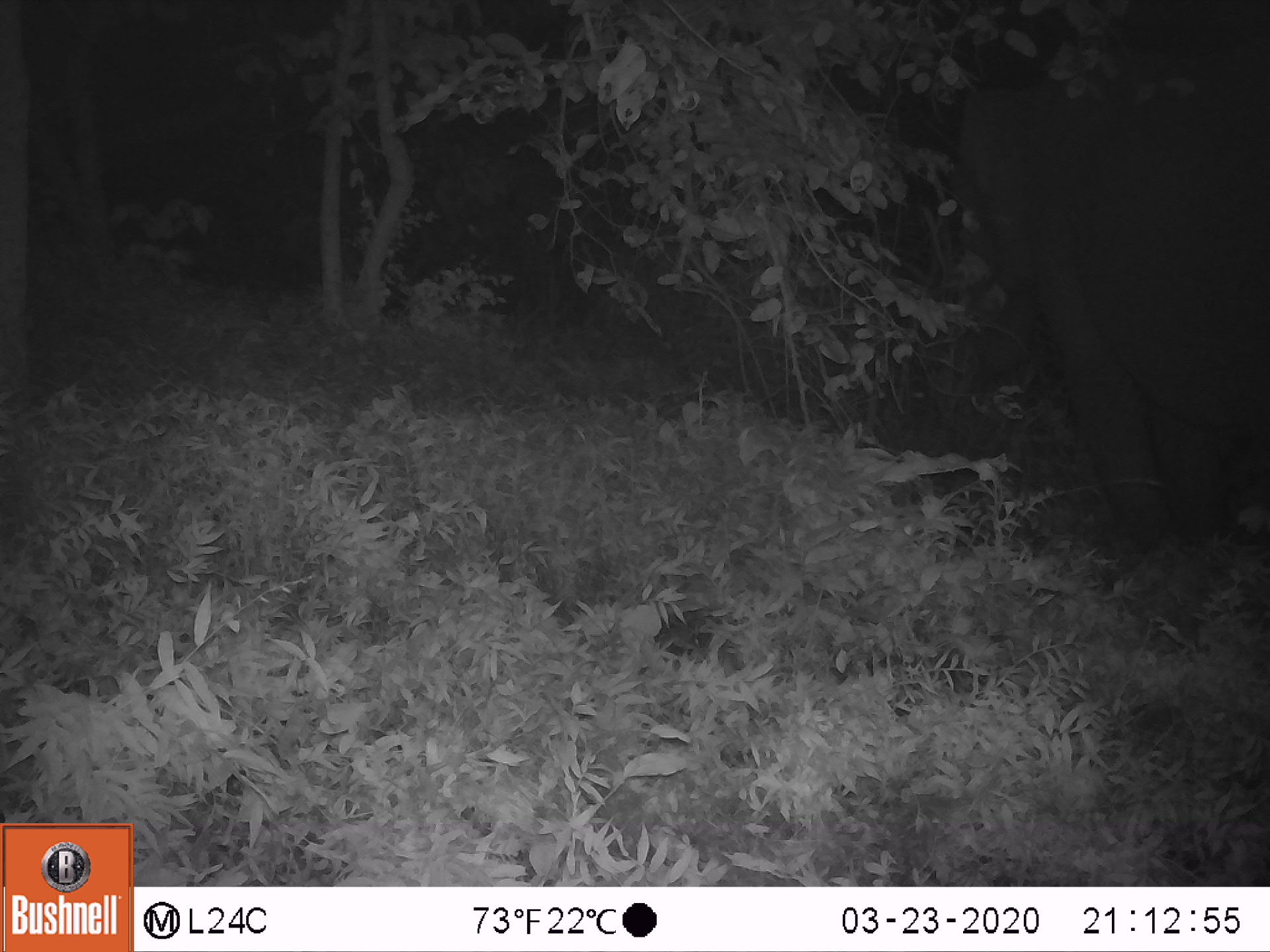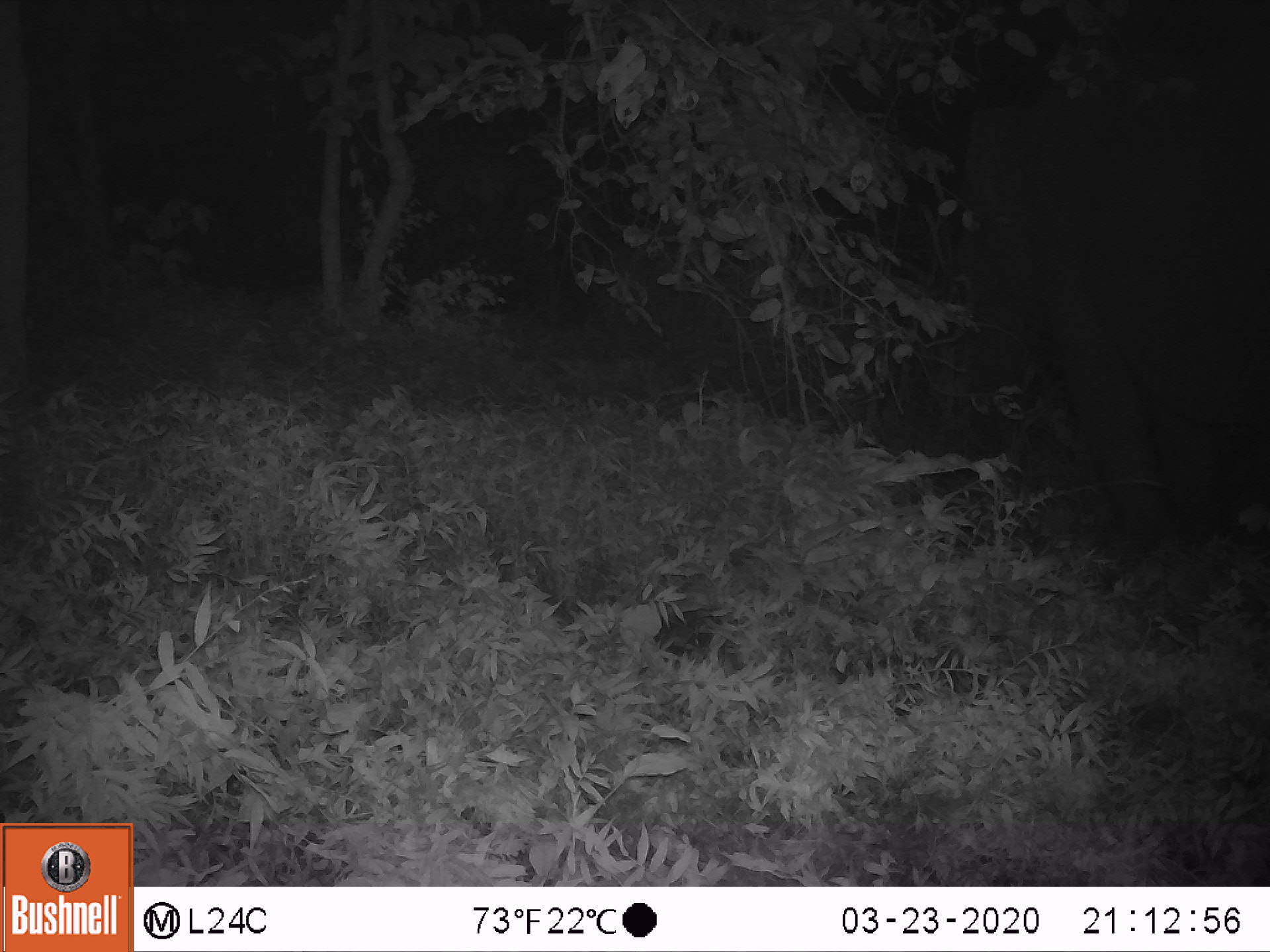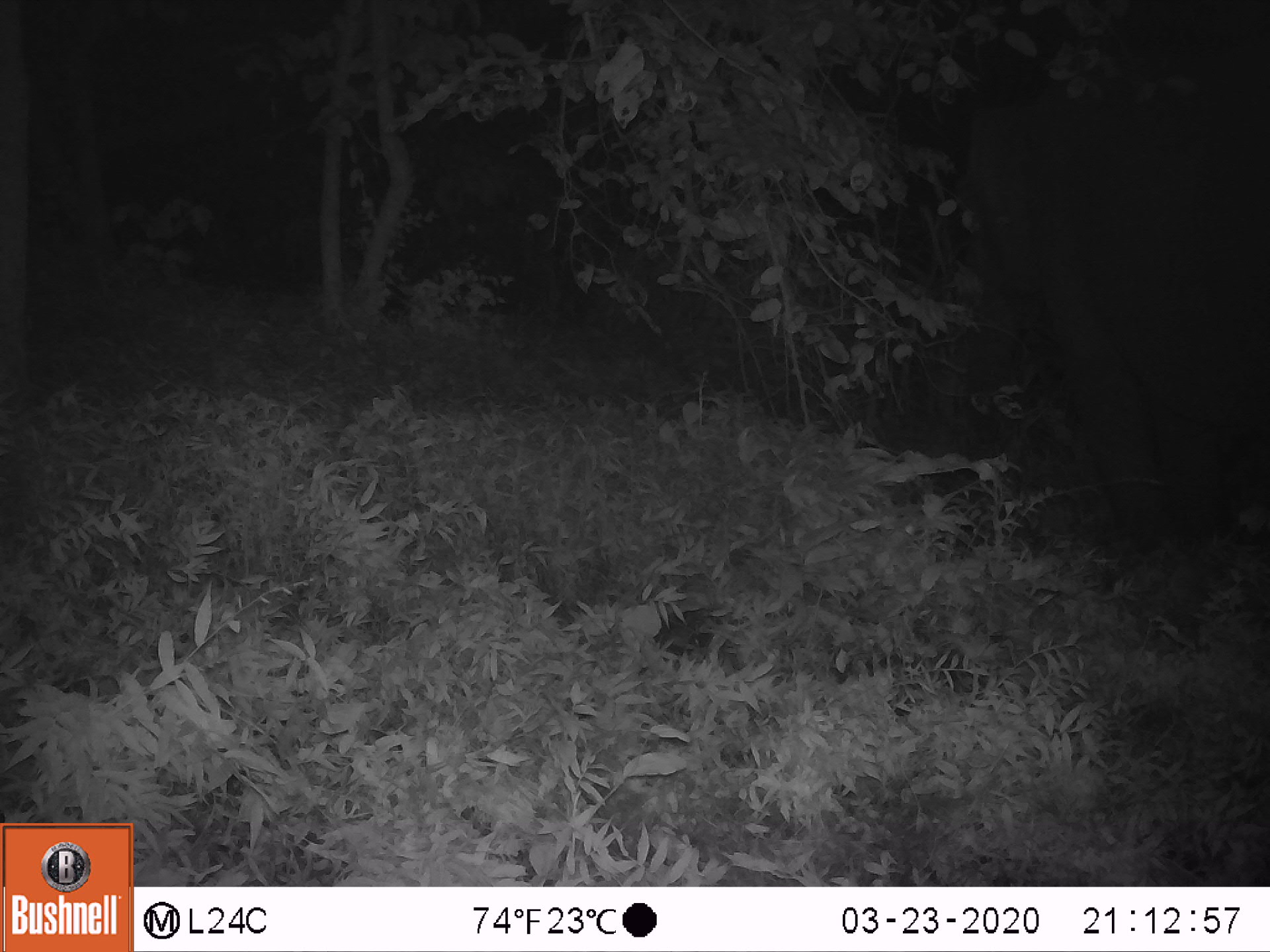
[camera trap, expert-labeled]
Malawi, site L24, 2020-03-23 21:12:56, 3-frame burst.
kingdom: Animalia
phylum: Chordata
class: Mammalia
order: Proboscidea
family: Elephantidae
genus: Loxodonta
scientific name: Loxodonta africana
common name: african savanna elephant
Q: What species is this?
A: African savanna elephant (Loxodonta africana).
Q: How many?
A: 1.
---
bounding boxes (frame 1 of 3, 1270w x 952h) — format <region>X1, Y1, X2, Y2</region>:
african savanna elephant: <region>949, 23, 1270, 553</region>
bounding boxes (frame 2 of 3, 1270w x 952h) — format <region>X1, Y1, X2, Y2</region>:
african savanna elephant: <region>948, 39, 1268, 542</region>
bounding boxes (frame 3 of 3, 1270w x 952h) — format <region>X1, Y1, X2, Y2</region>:
african savanna elephant: <region>939, 45, 1263, 554</region>